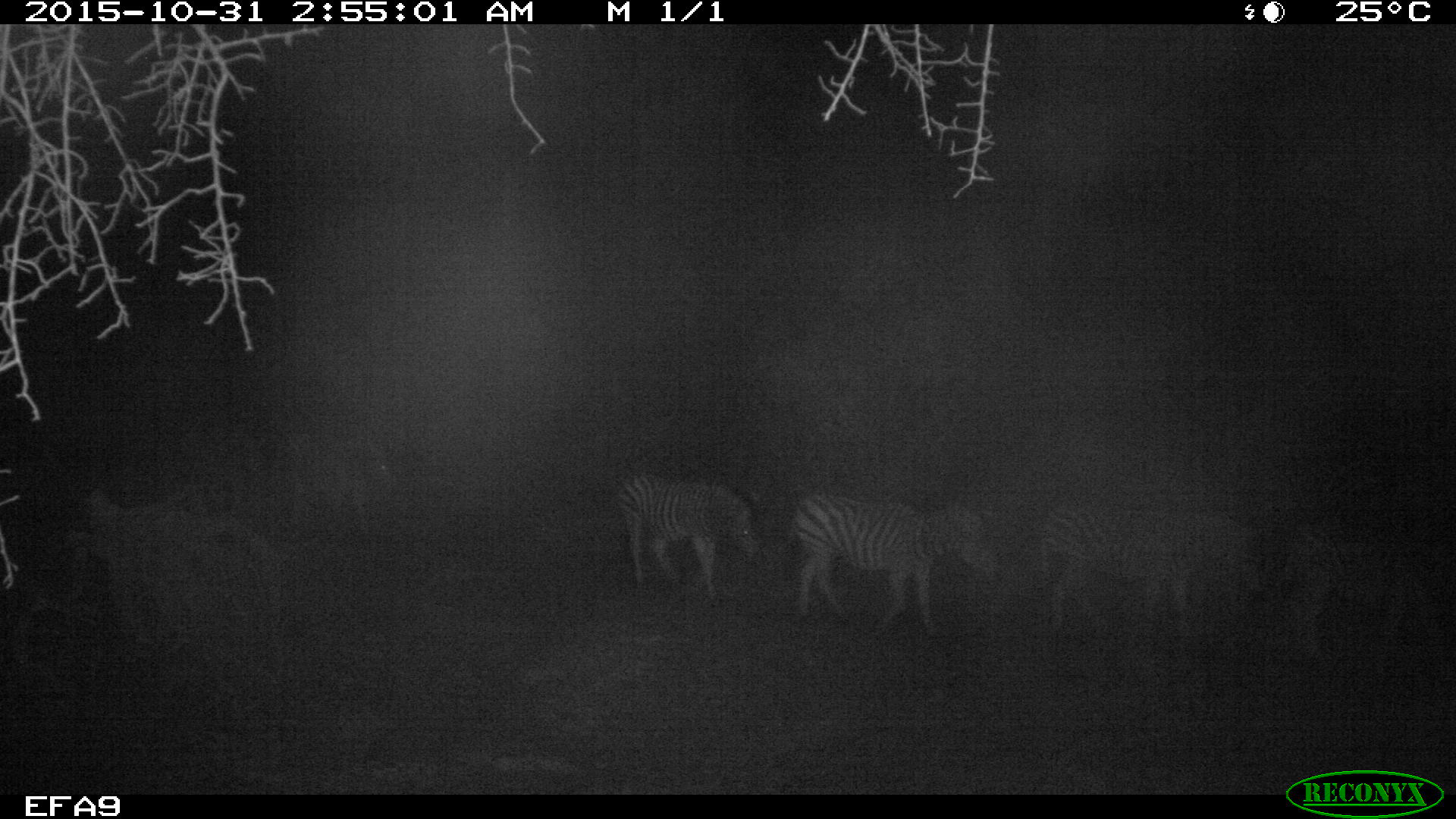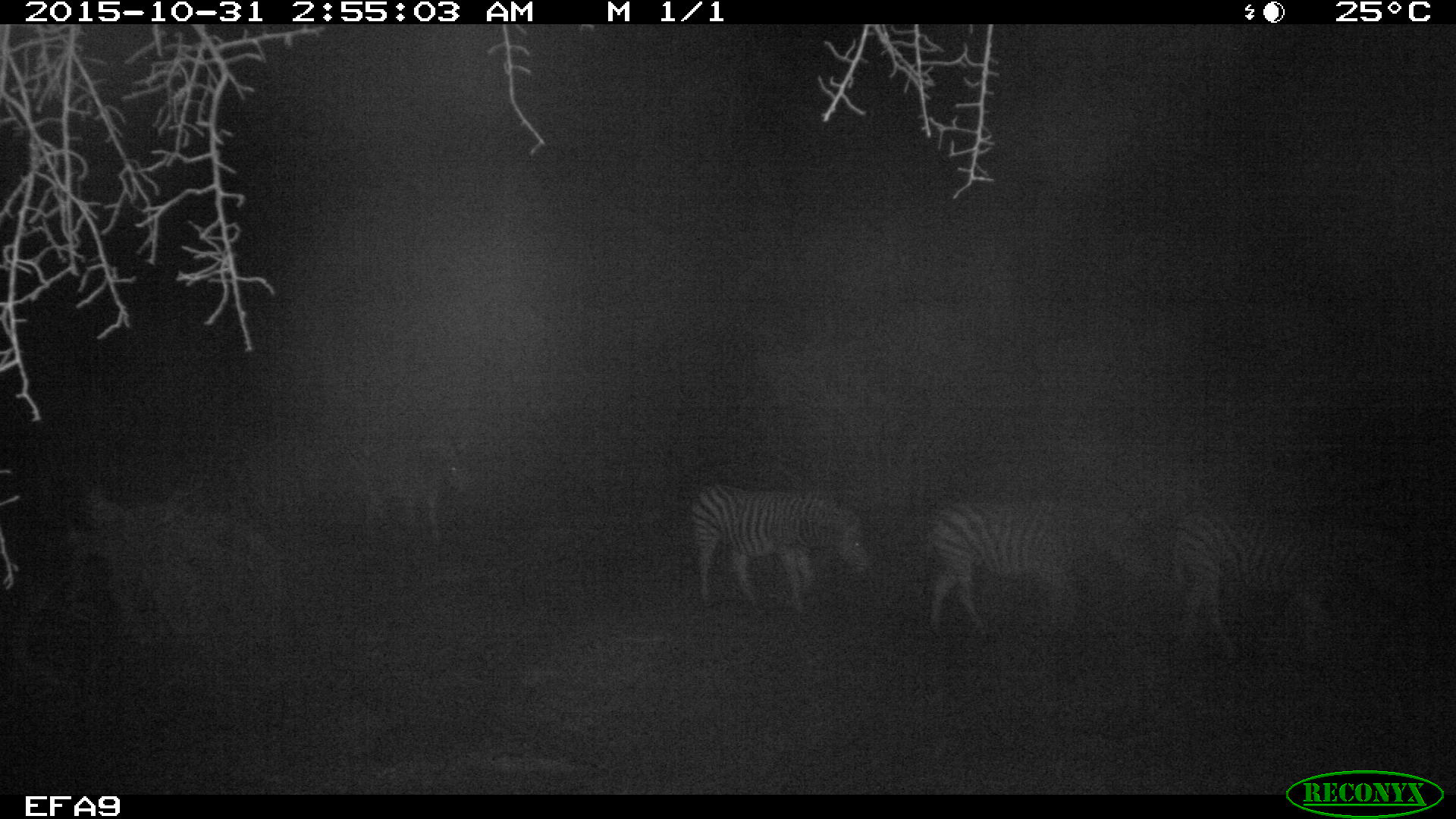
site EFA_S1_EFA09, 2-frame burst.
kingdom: Animalia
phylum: Chordata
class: Mammalia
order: Perissodactyla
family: Equidae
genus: Equus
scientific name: Equus quagga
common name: plains zebra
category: zebraplains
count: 4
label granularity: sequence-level